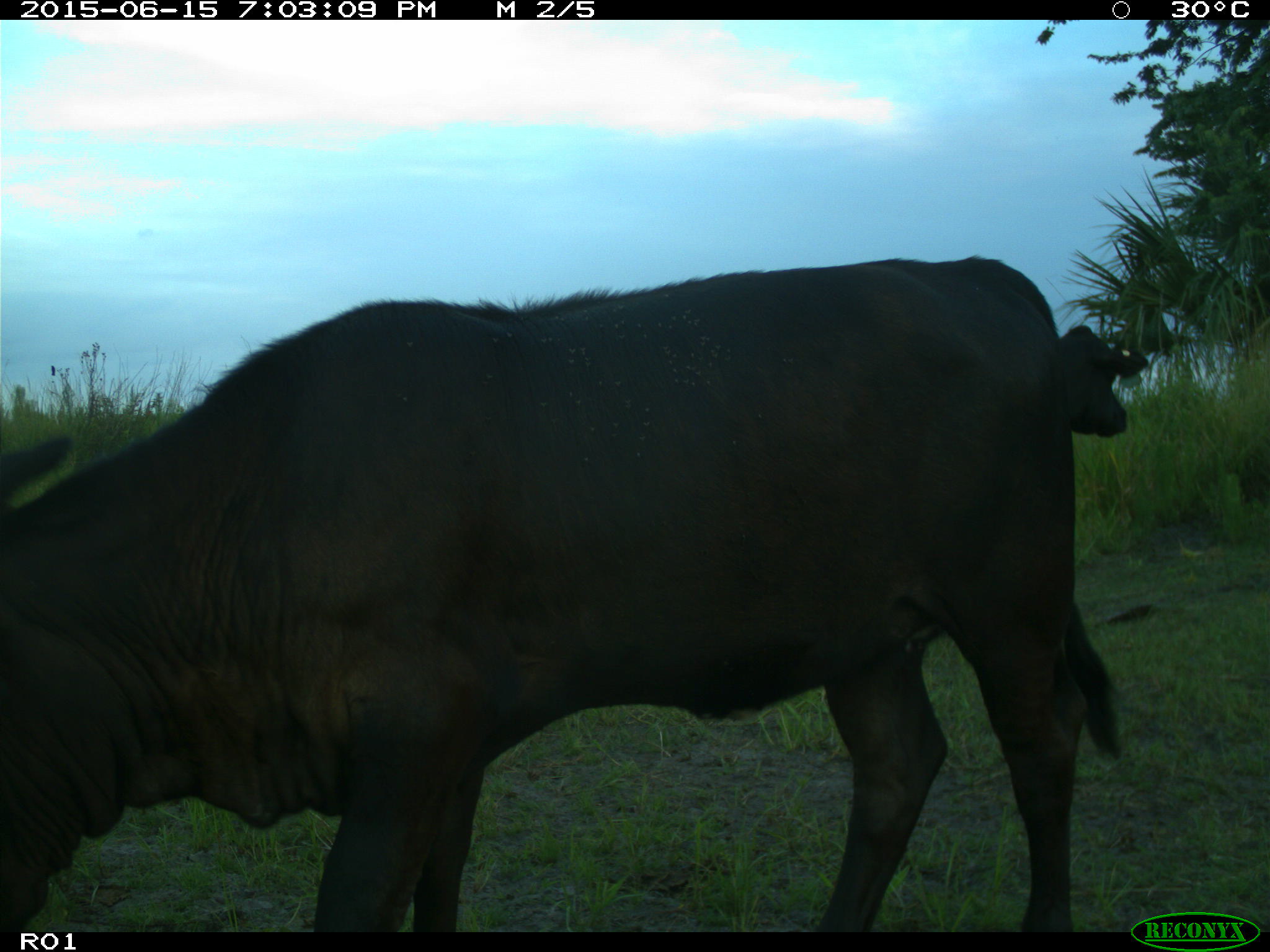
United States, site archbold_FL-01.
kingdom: Animalia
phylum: Chordata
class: Mammalia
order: Artiodactyla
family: Bovidae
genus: Bos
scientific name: Bos taurus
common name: domestic cow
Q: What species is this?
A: Bos taurus (domestic cow).